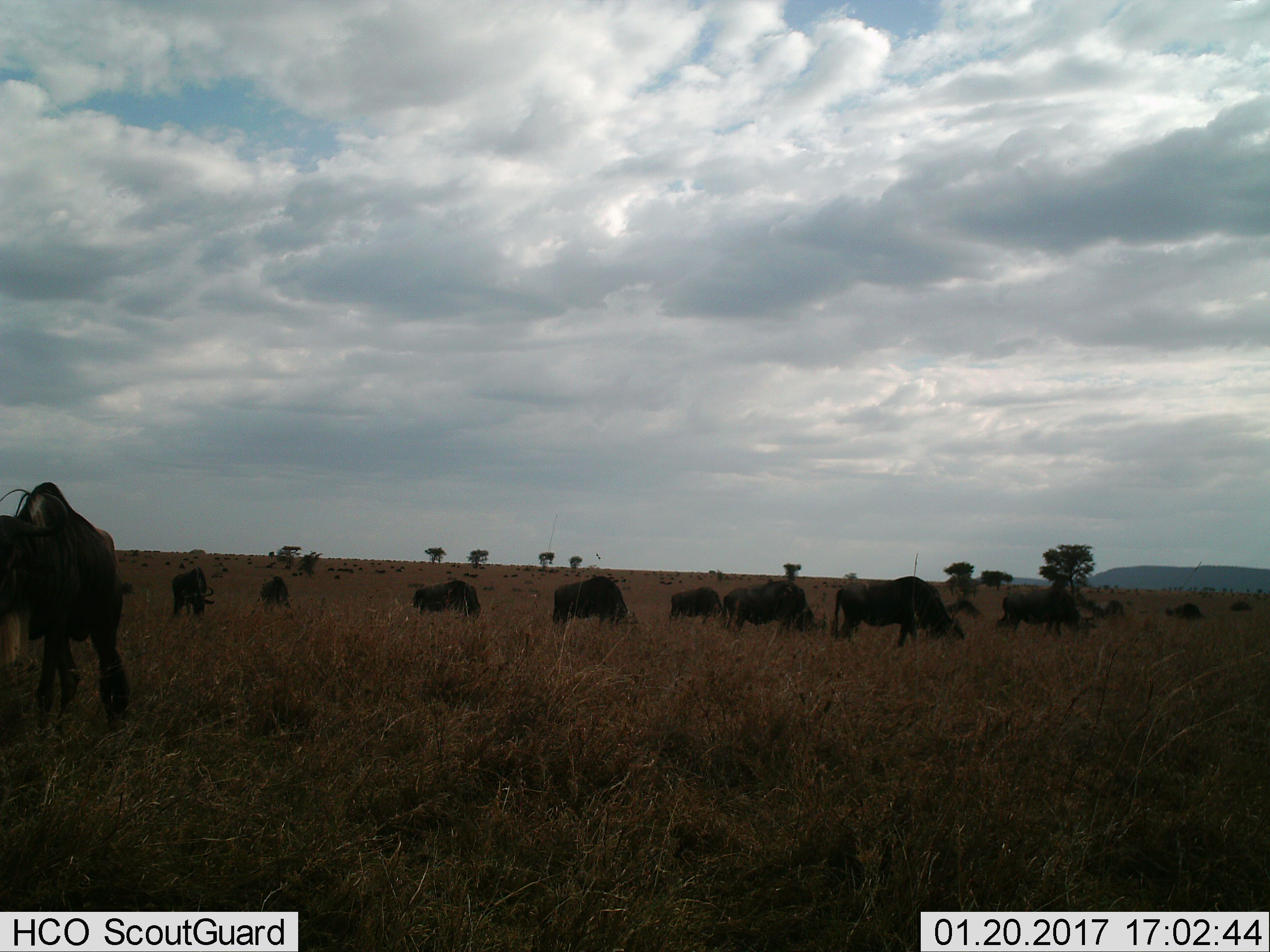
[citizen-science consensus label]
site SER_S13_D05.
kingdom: Animalia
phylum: Chordata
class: Mammalia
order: Artiodactyla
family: Bovidae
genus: Connochaetes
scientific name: Connochaetes taurinus taurinus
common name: blue wildebeest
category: wildebeestblue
Wildebeestblue (blue wildebeest) (Connochaetes taurinus taurinus), count 11-50. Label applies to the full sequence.